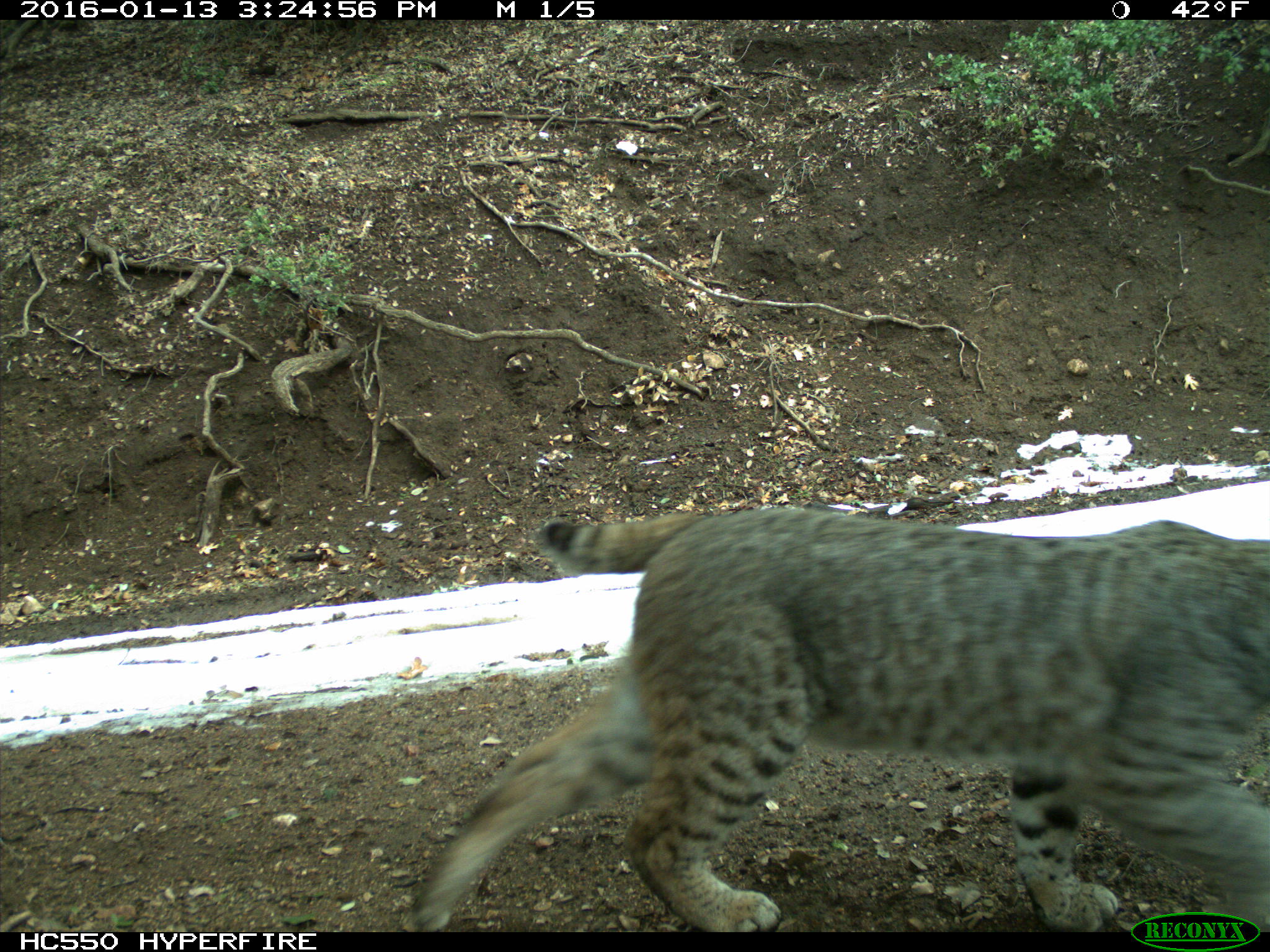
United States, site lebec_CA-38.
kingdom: Animalia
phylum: Chordata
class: Mammalia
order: Carnivora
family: Felidae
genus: Lynx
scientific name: Lynx rufus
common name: bobcat